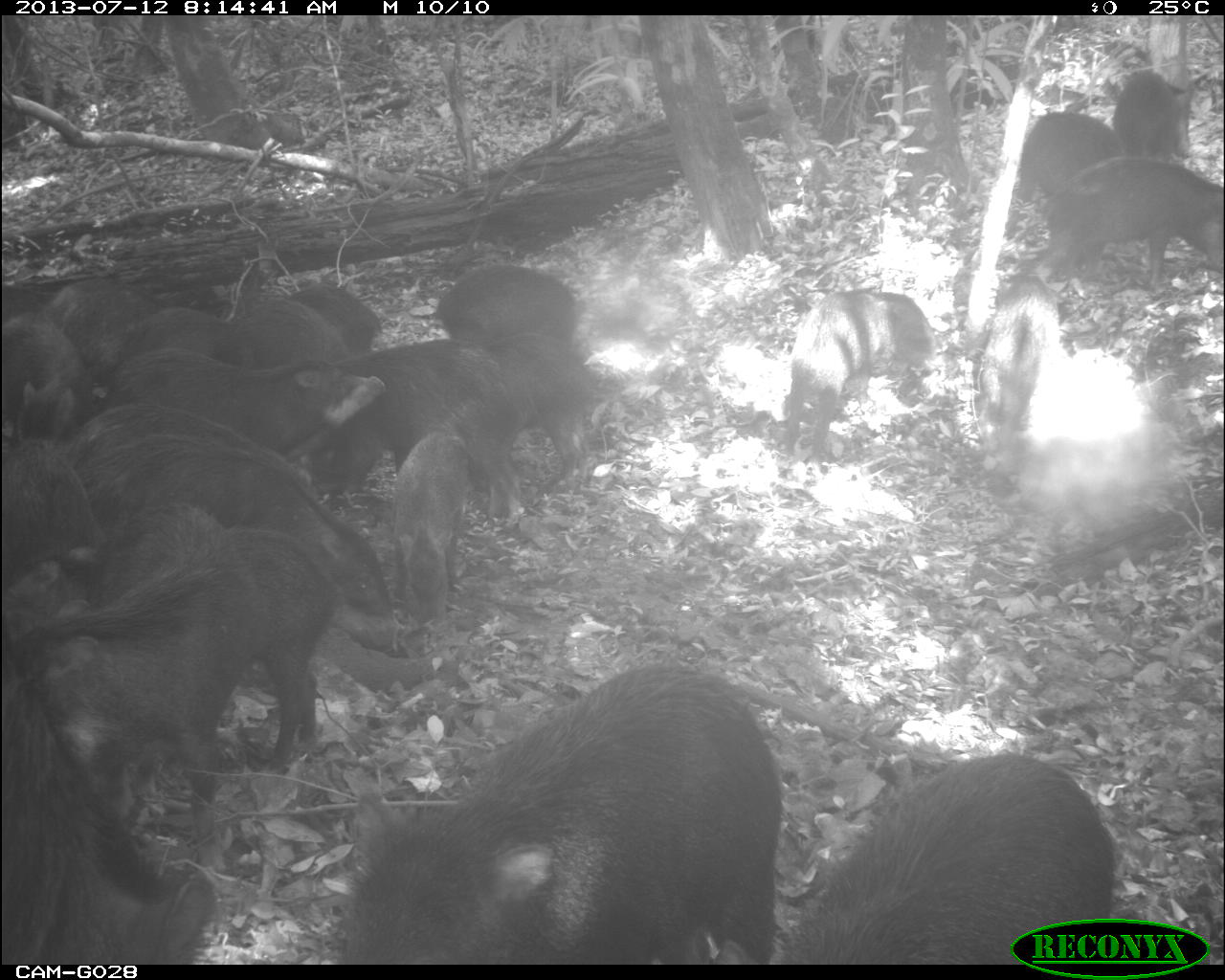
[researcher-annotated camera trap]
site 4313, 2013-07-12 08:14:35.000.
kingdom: Animalia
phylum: Chordata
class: Mammalia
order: Artiodactyla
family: Tayassuidae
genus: Tayassu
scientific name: Tayassu pecari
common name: white-lipped peccary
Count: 20.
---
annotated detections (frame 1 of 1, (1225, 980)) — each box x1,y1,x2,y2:
group: 1,59,1225,965